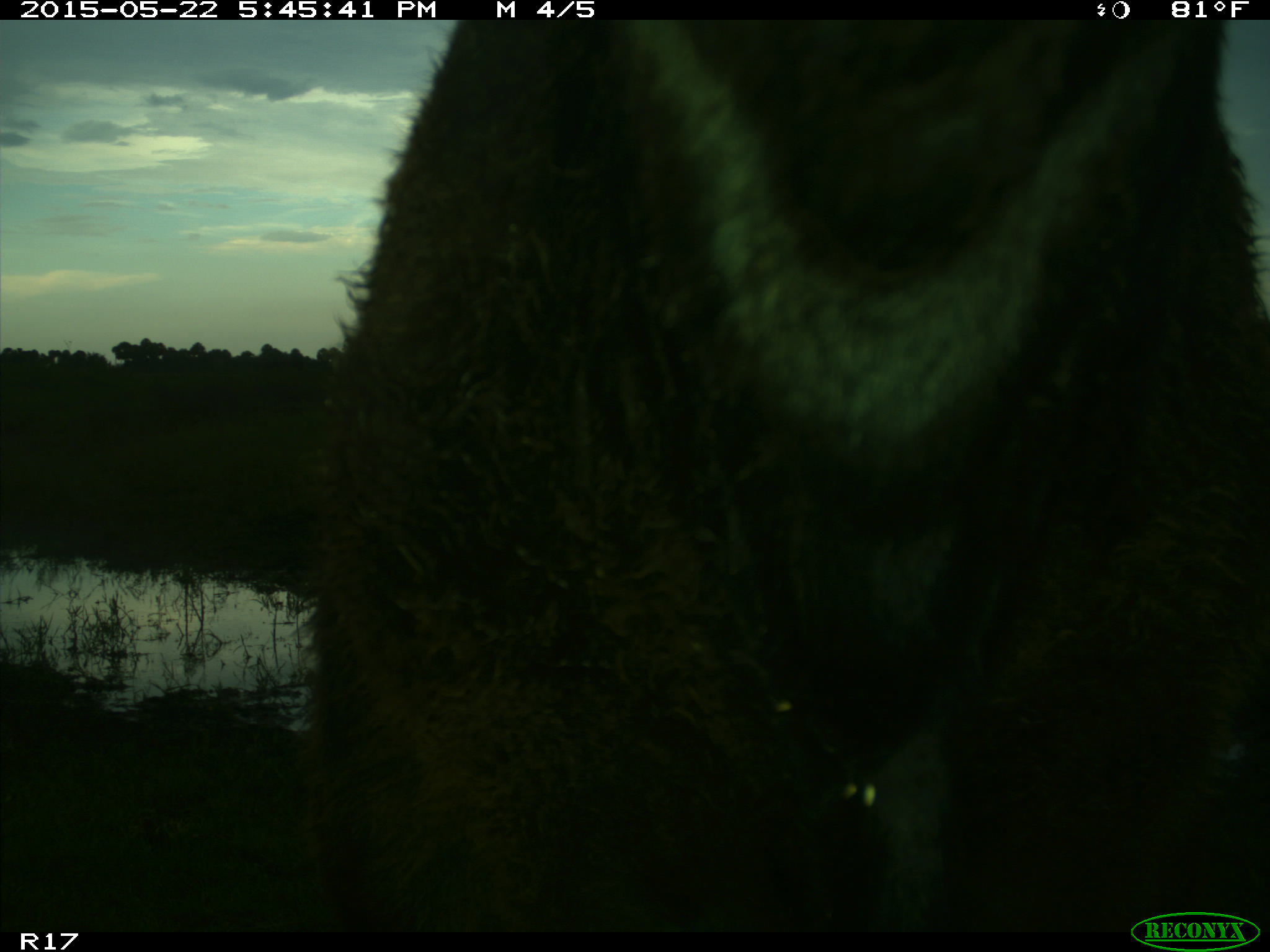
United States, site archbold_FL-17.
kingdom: Animalia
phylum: Chordata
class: Mammalia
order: Artiodactyla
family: Bovidae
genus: Bos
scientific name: Bos taurus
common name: domestic cow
Bos taurus (domestic cow).